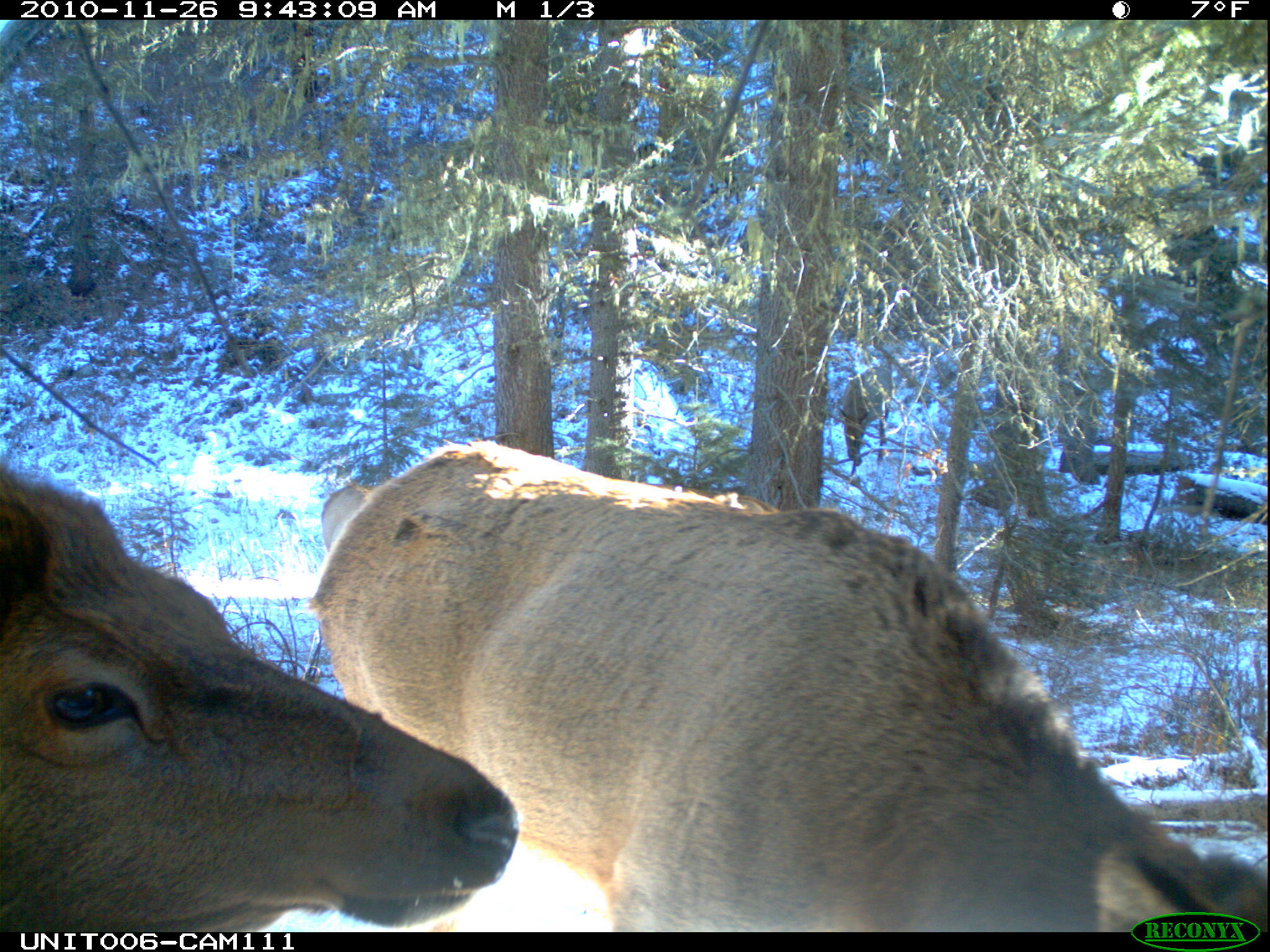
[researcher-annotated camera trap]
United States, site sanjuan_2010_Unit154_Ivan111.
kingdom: Animalia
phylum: Chordata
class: Mammalia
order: Artiodactyla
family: Cervidae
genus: Cervus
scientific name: Cervus elaphus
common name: red deer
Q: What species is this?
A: Cervus elaphus (red deer).